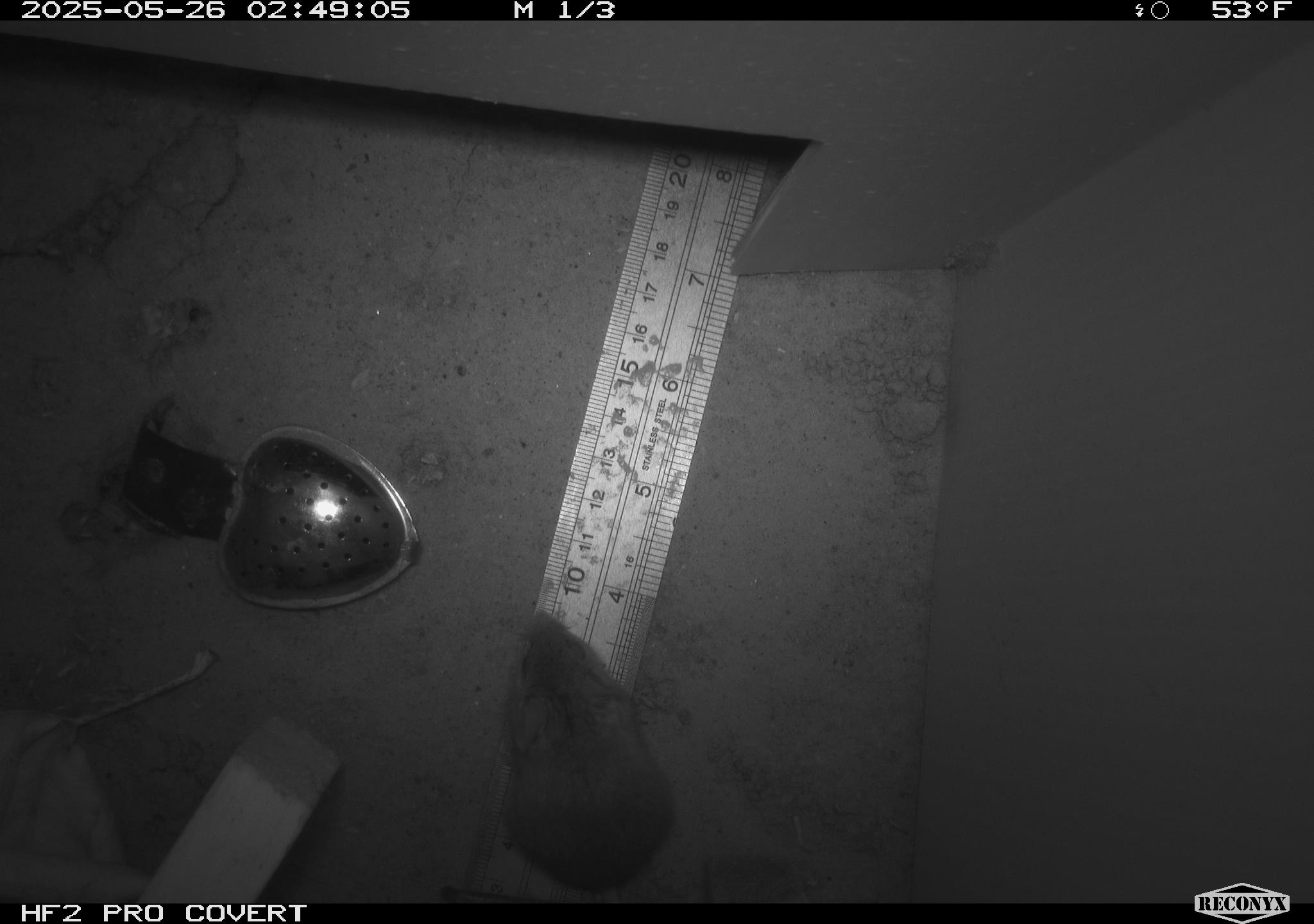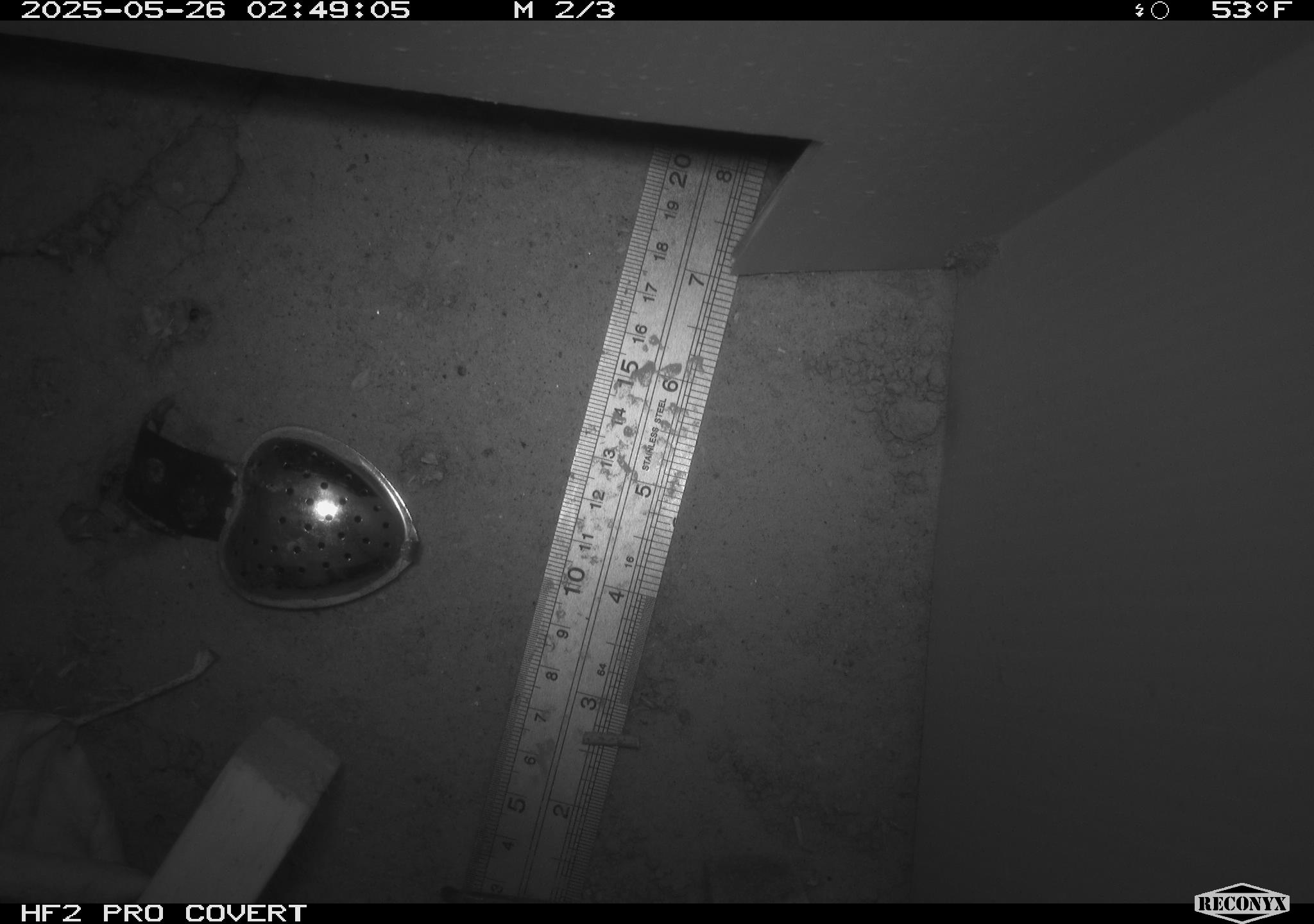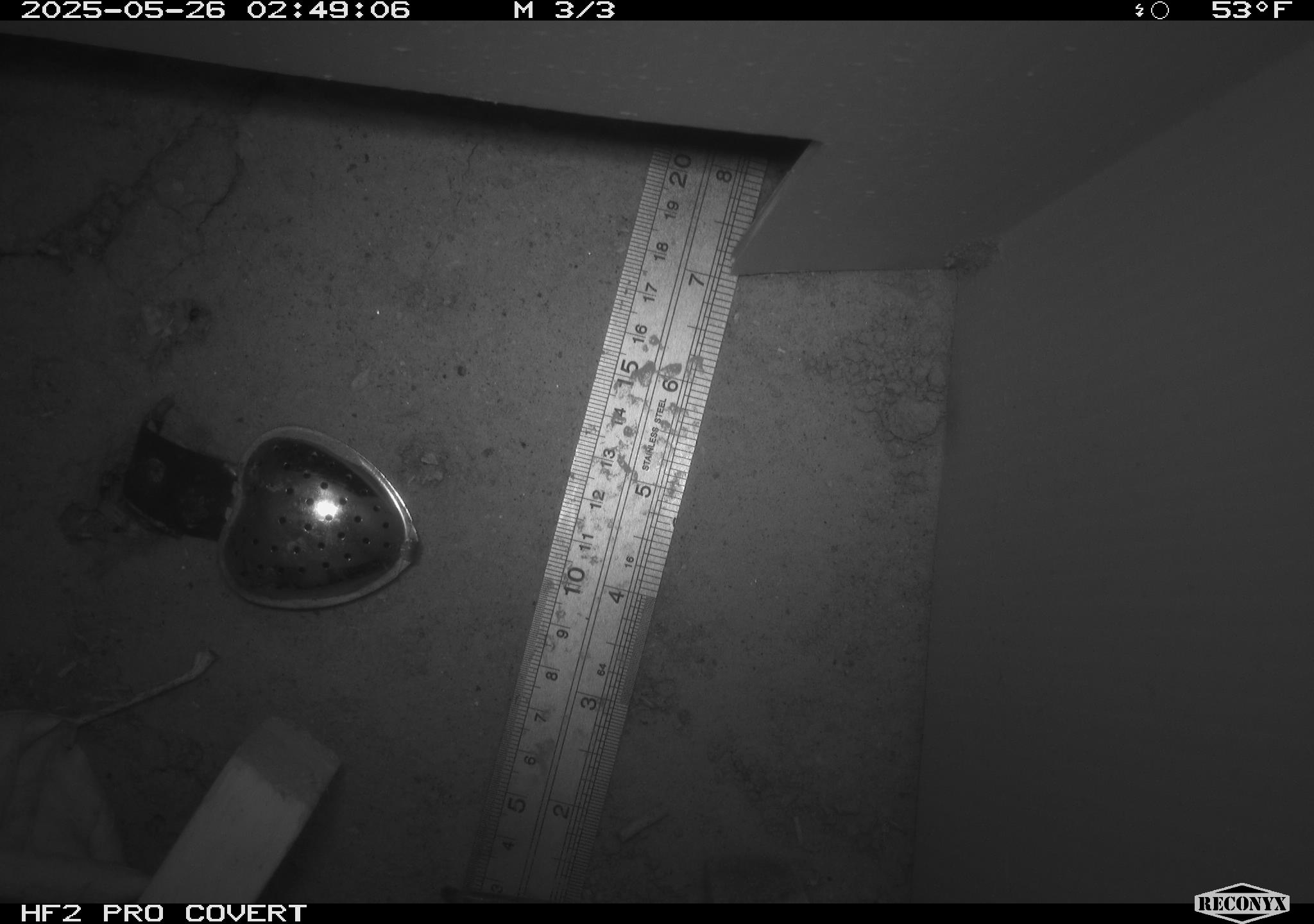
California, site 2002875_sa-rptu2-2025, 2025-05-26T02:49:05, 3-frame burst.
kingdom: Animalia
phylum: Chordata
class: Mammalia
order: Rodentia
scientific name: Rodentia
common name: mouse species